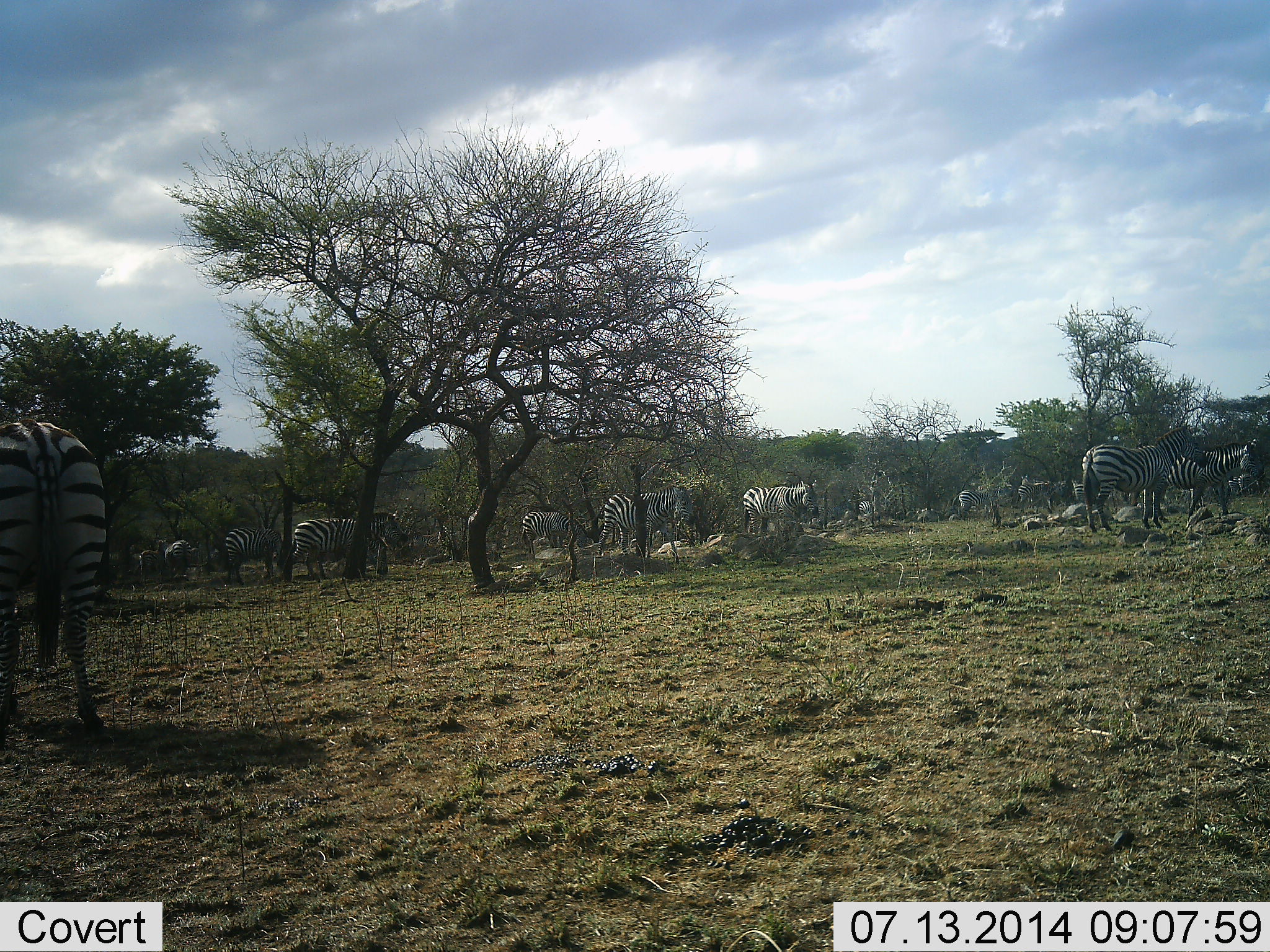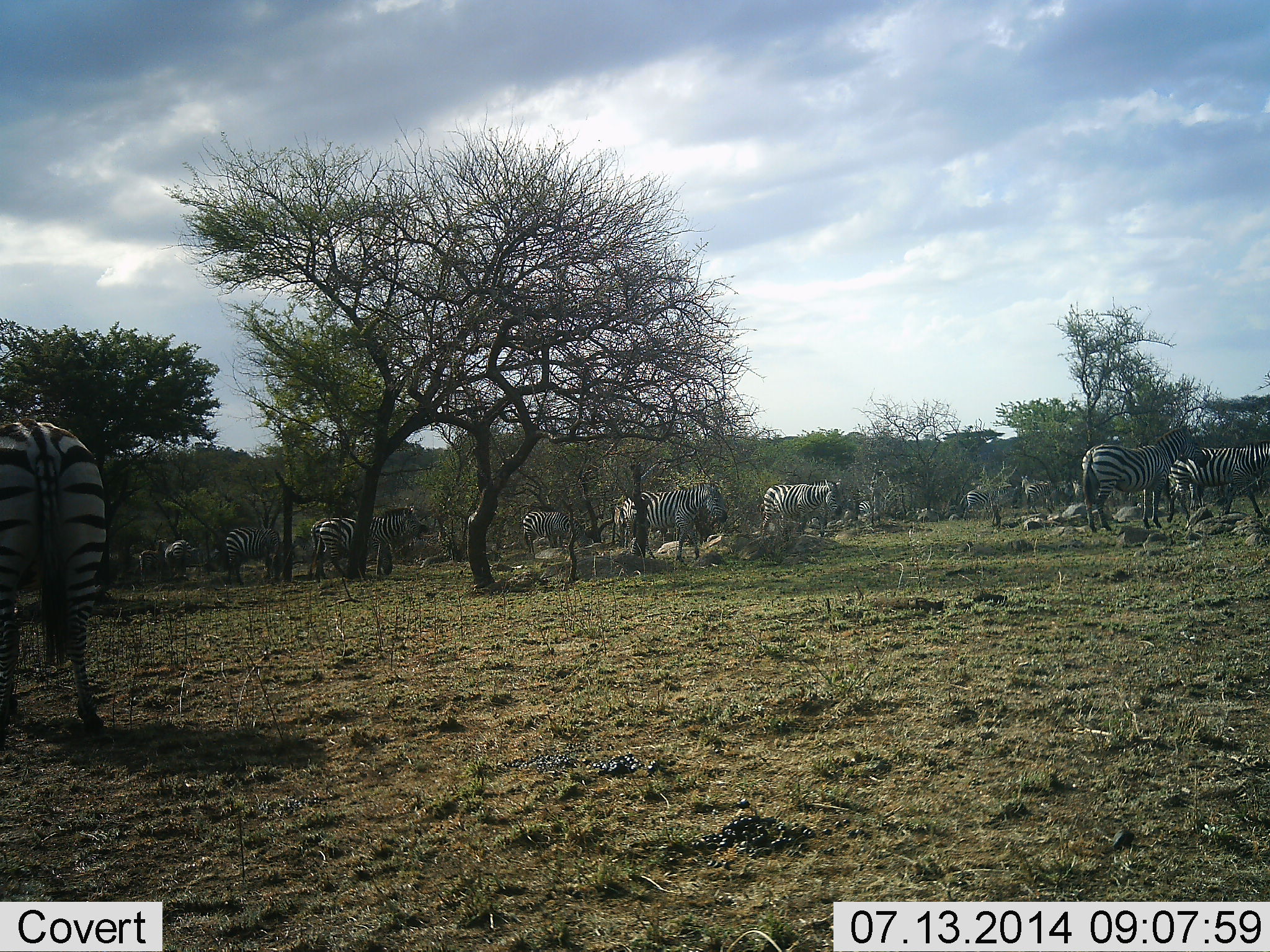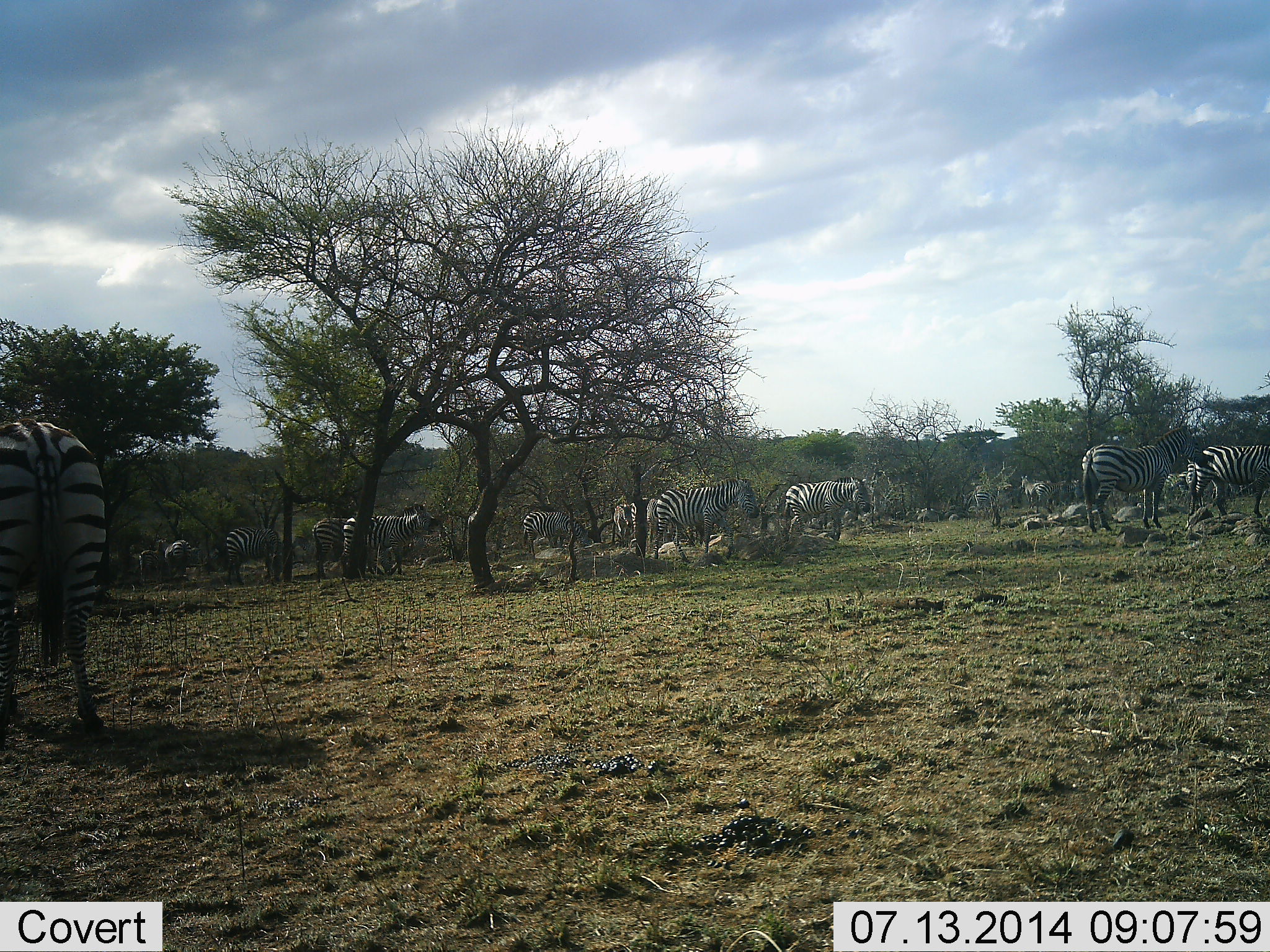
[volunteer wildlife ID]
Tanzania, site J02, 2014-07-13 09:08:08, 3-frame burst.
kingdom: Animalia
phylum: Chordata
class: Mammalia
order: Perissodactyla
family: Equidae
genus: Equus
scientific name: Equus quagga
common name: plains zebra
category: zebra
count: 11-50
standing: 70%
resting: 10%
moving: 90%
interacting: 0%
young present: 0%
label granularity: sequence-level